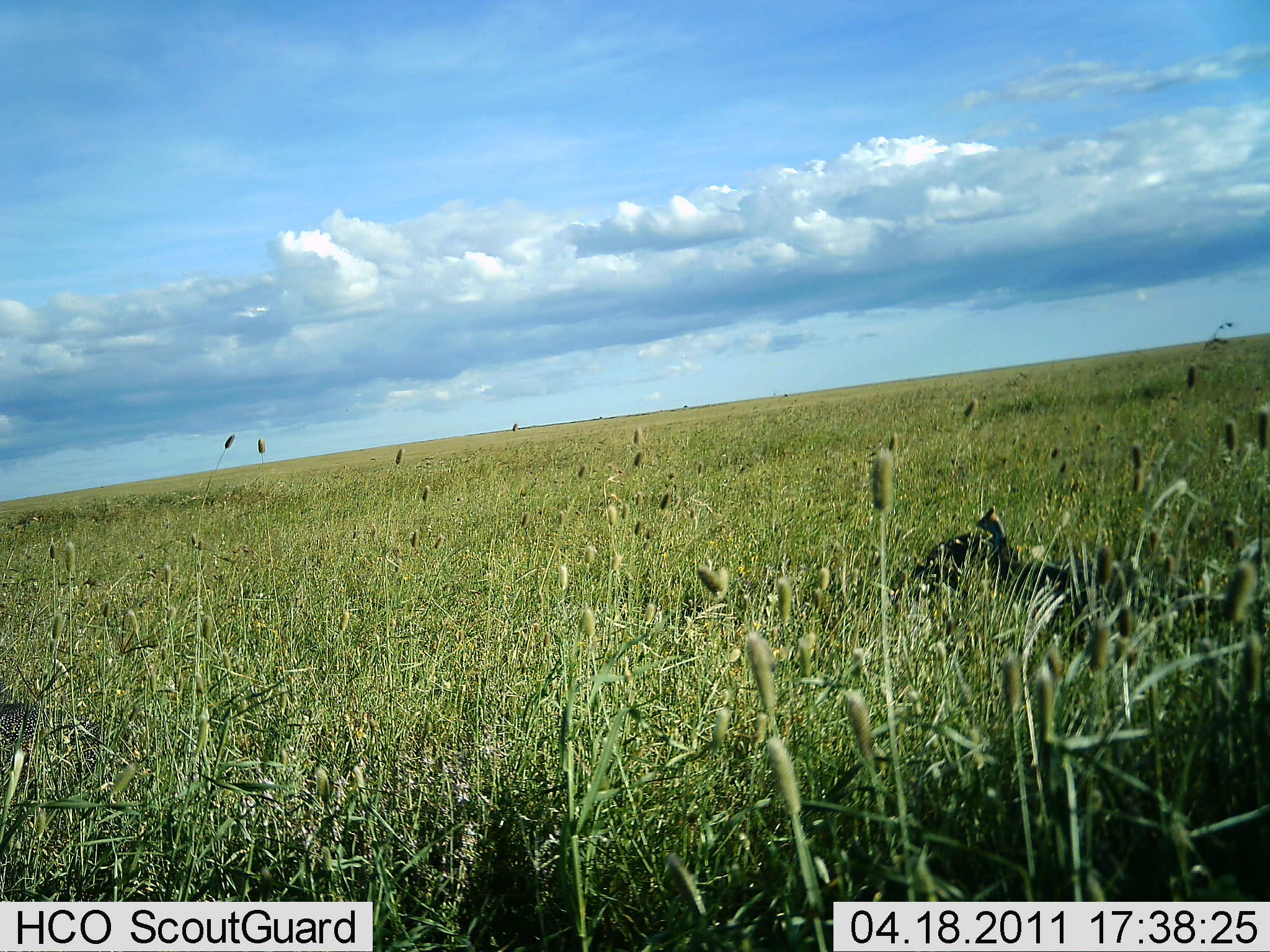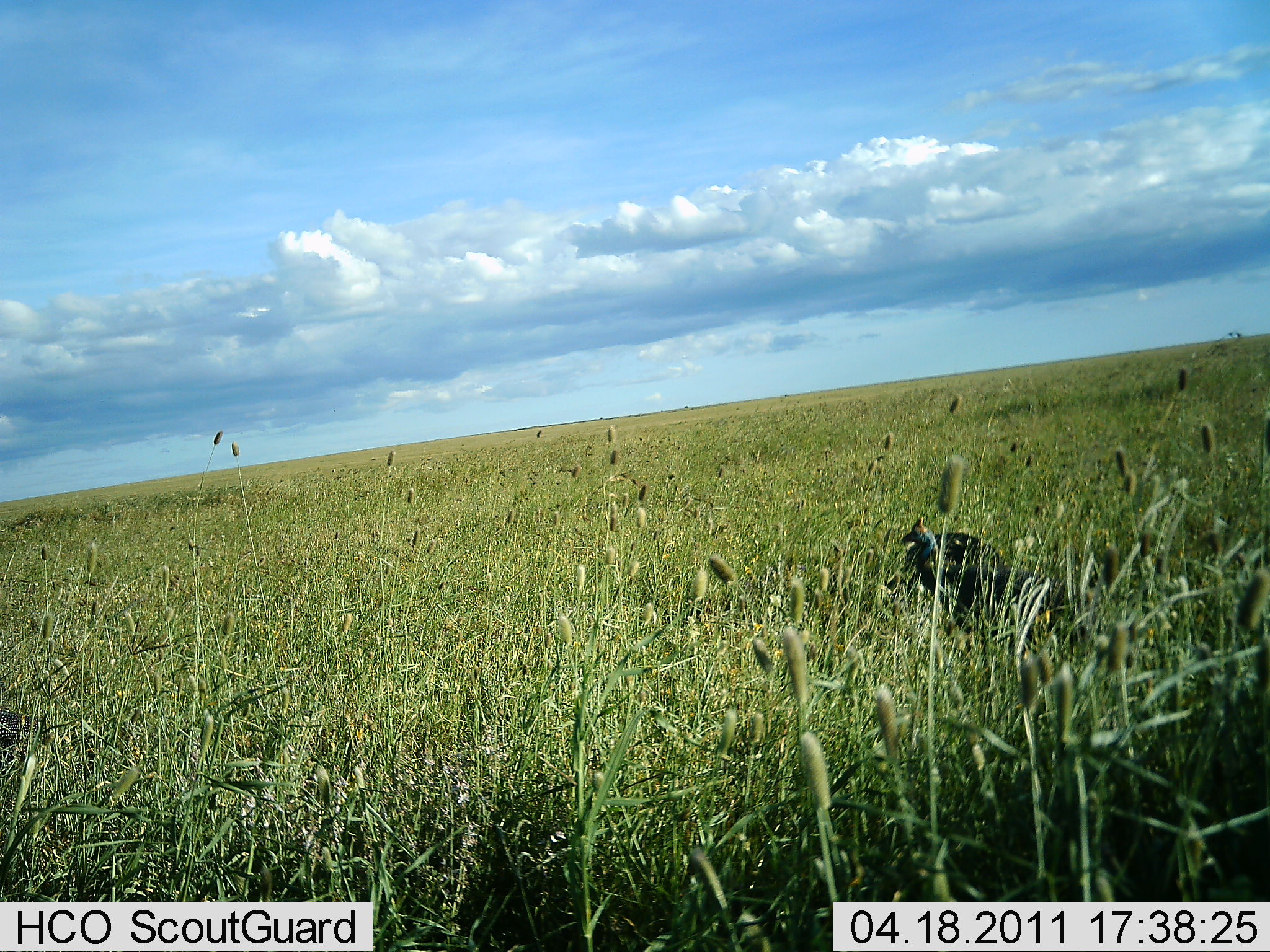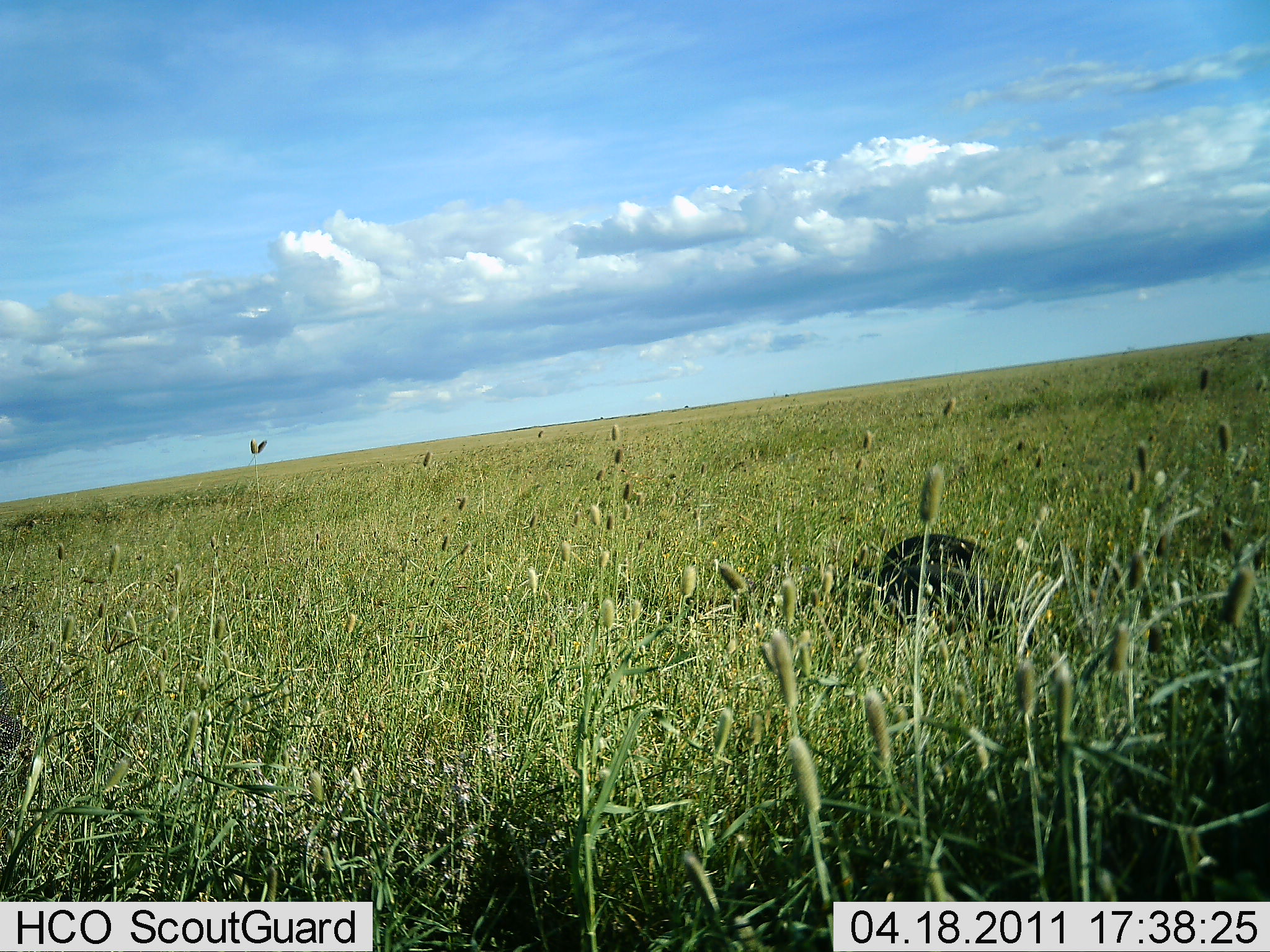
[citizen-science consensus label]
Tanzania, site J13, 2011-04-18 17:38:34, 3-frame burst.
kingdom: Animalia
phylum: Chordata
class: Aves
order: Galliformes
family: Numididae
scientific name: Numididae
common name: guinea fowl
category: guineafowl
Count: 2.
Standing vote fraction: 25%.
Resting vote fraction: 0%.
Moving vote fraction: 33%.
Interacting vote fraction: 0%.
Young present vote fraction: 0%.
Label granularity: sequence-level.